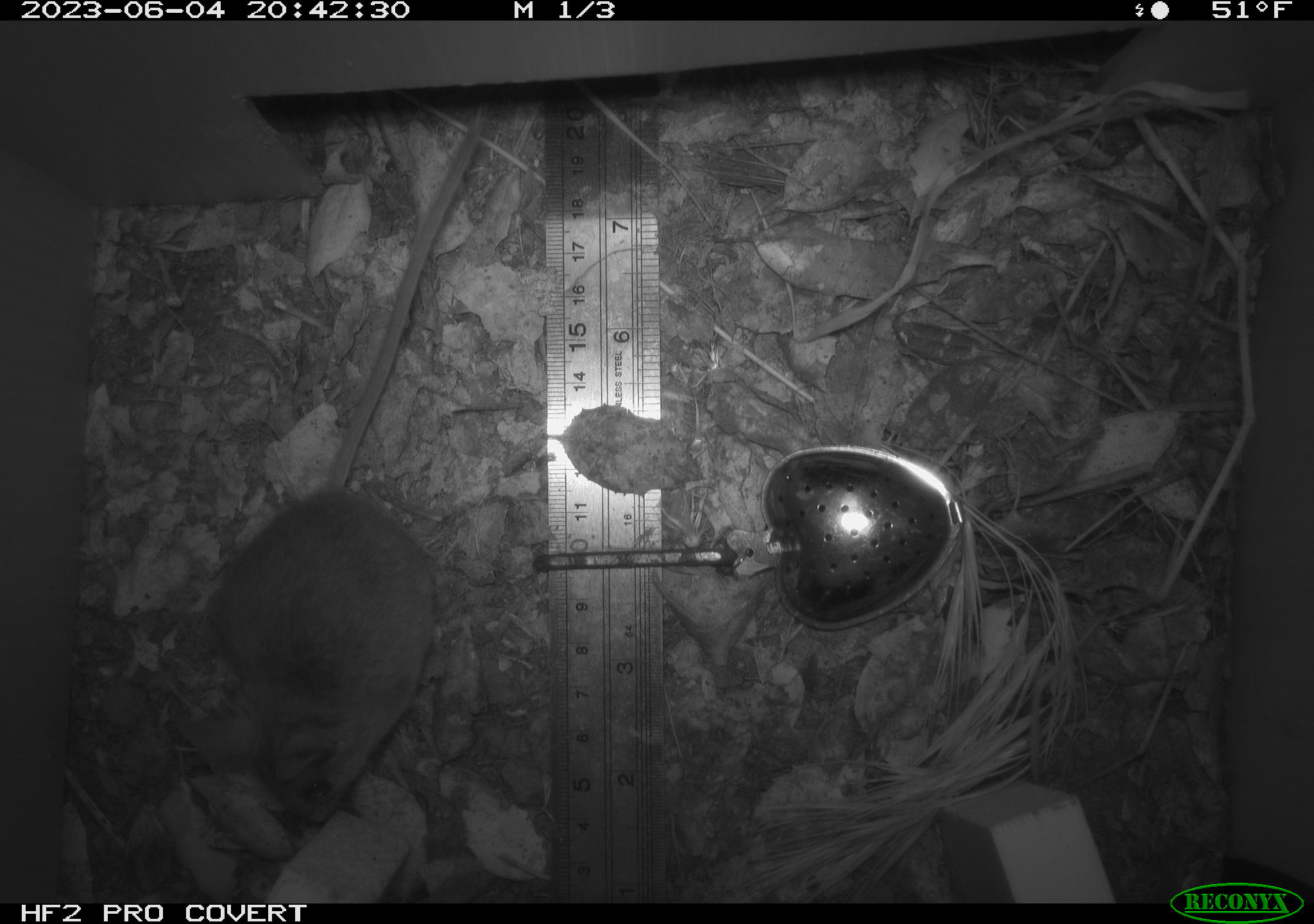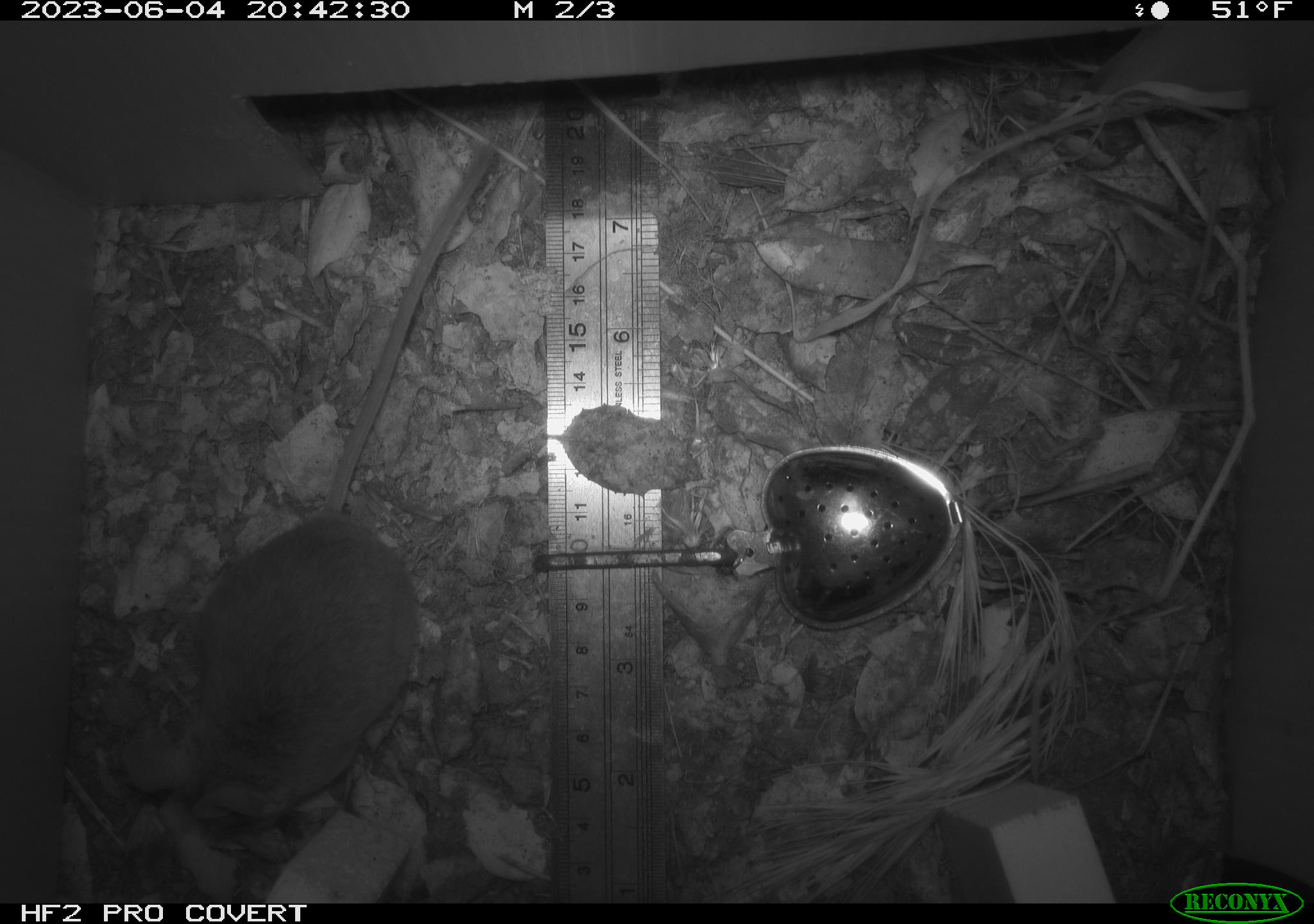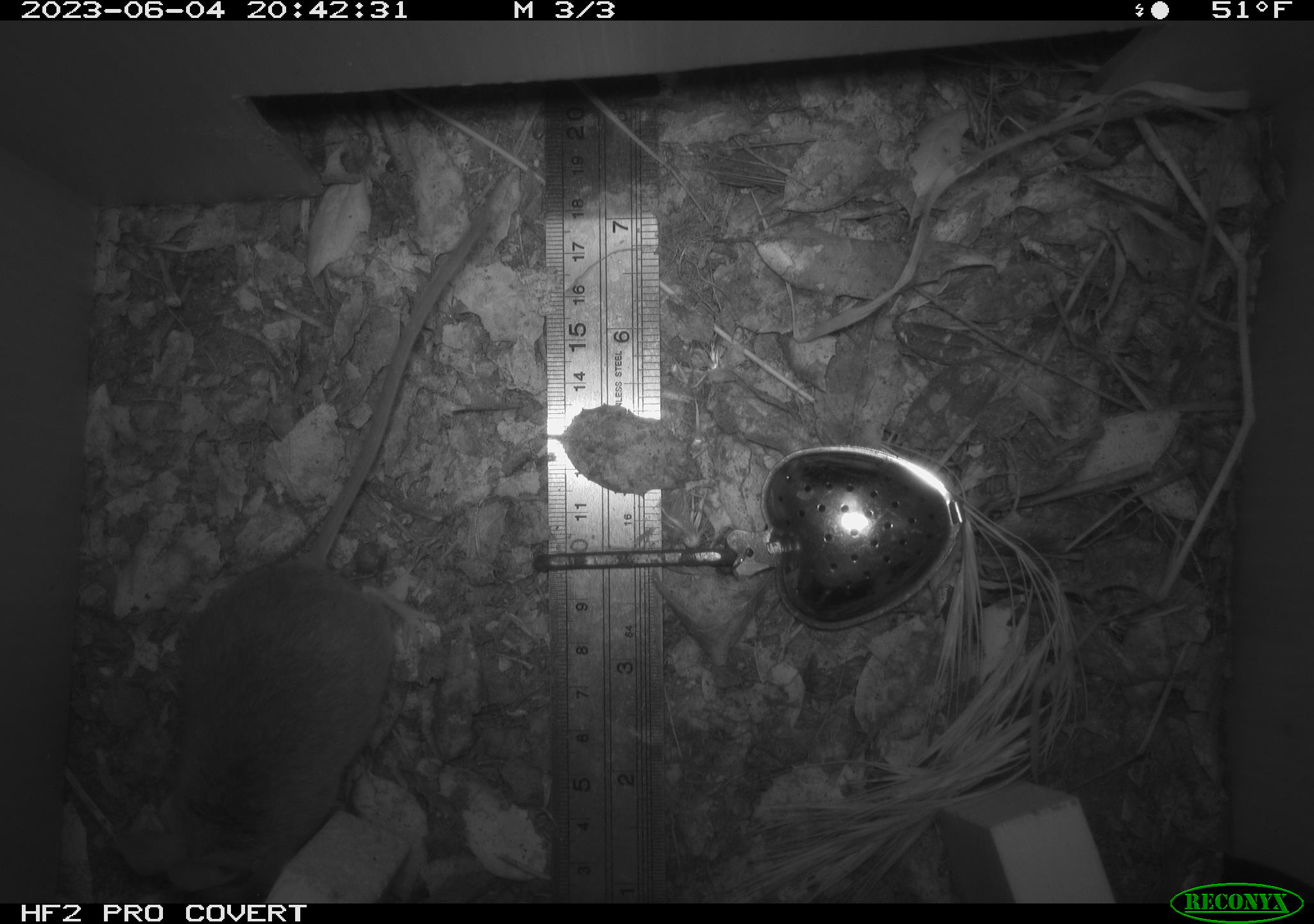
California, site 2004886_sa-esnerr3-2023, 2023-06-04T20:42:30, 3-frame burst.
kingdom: Animalia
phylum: Chordata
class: Mammalia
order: Rodentia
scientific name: Rodentia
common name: mouse species